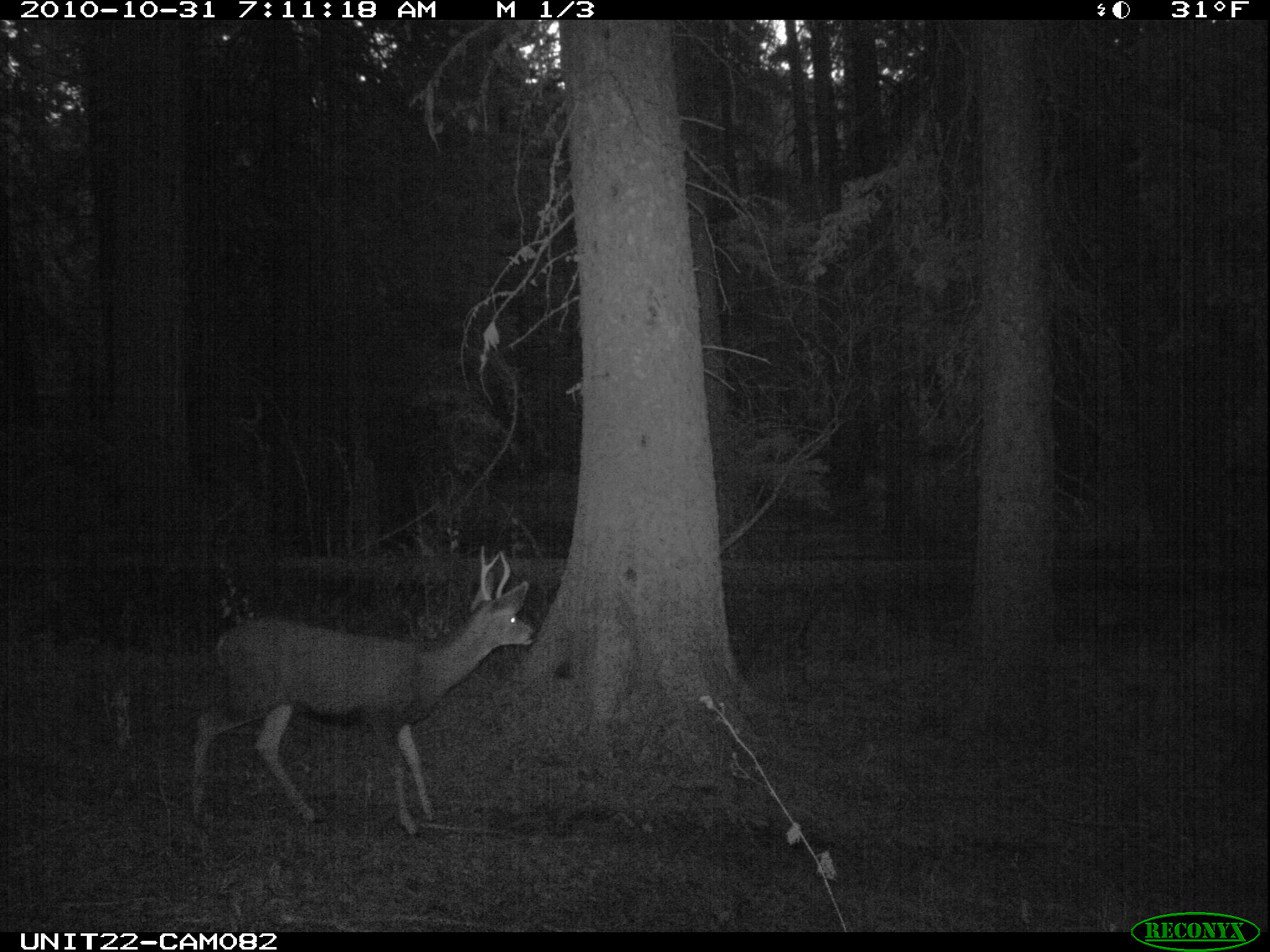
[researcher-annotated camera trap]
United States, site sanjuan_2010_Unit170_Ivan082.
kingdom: Animalia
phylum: Chordata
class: Mammalia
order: Artiodactyla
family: Cervidae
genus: Odocoileus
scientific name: Odocoileus hemionus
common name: mule deer